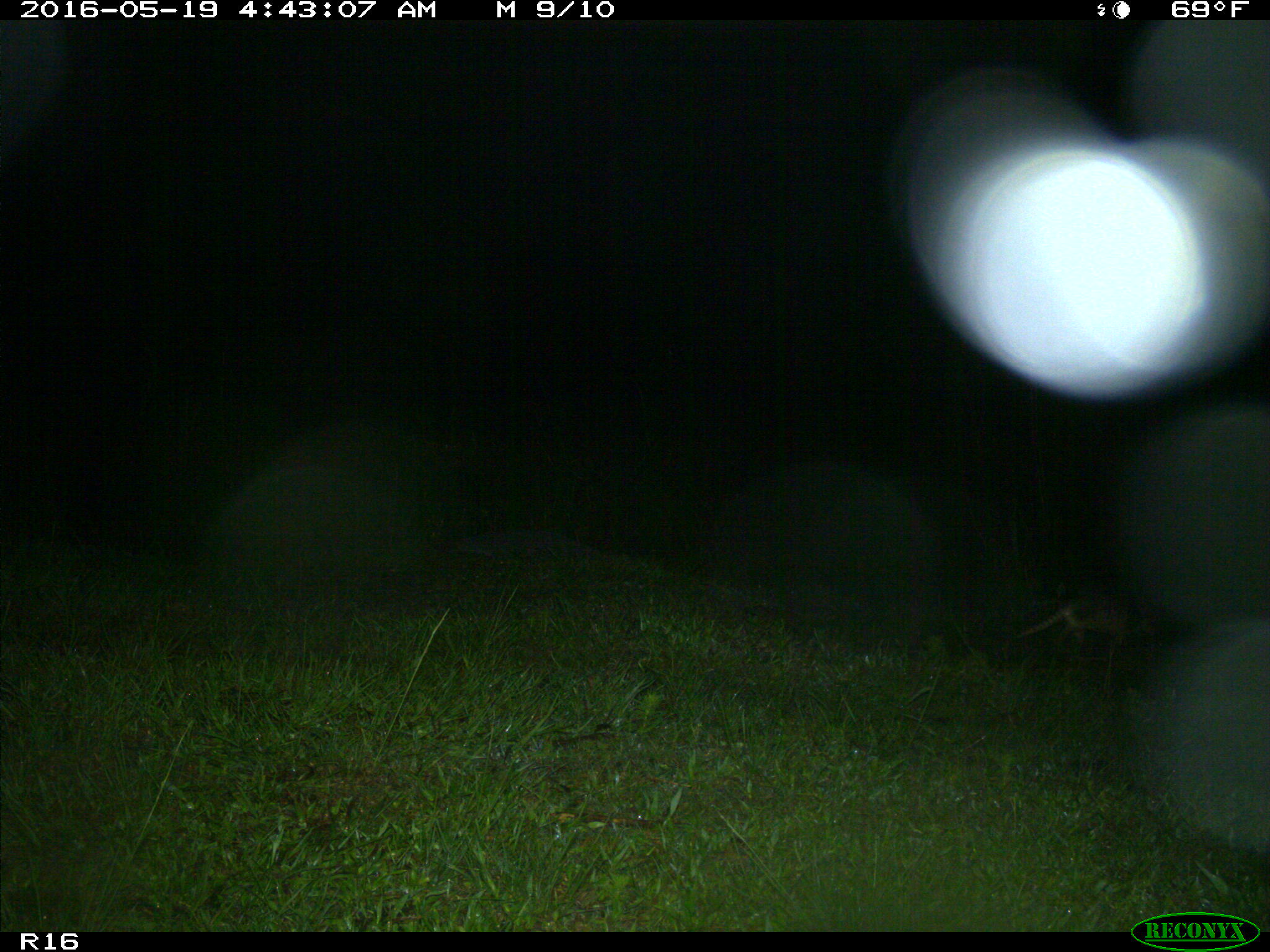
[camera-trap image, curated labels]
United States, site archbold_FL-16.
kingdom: Animalia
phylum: Chordata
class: Mammalia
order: Cingulata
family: Dasypodidae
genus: Dasypus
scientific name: Dasypus novemcinctus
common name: nine-banded armadillo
Dasypus novemcinctus (nine-banded armadillo).